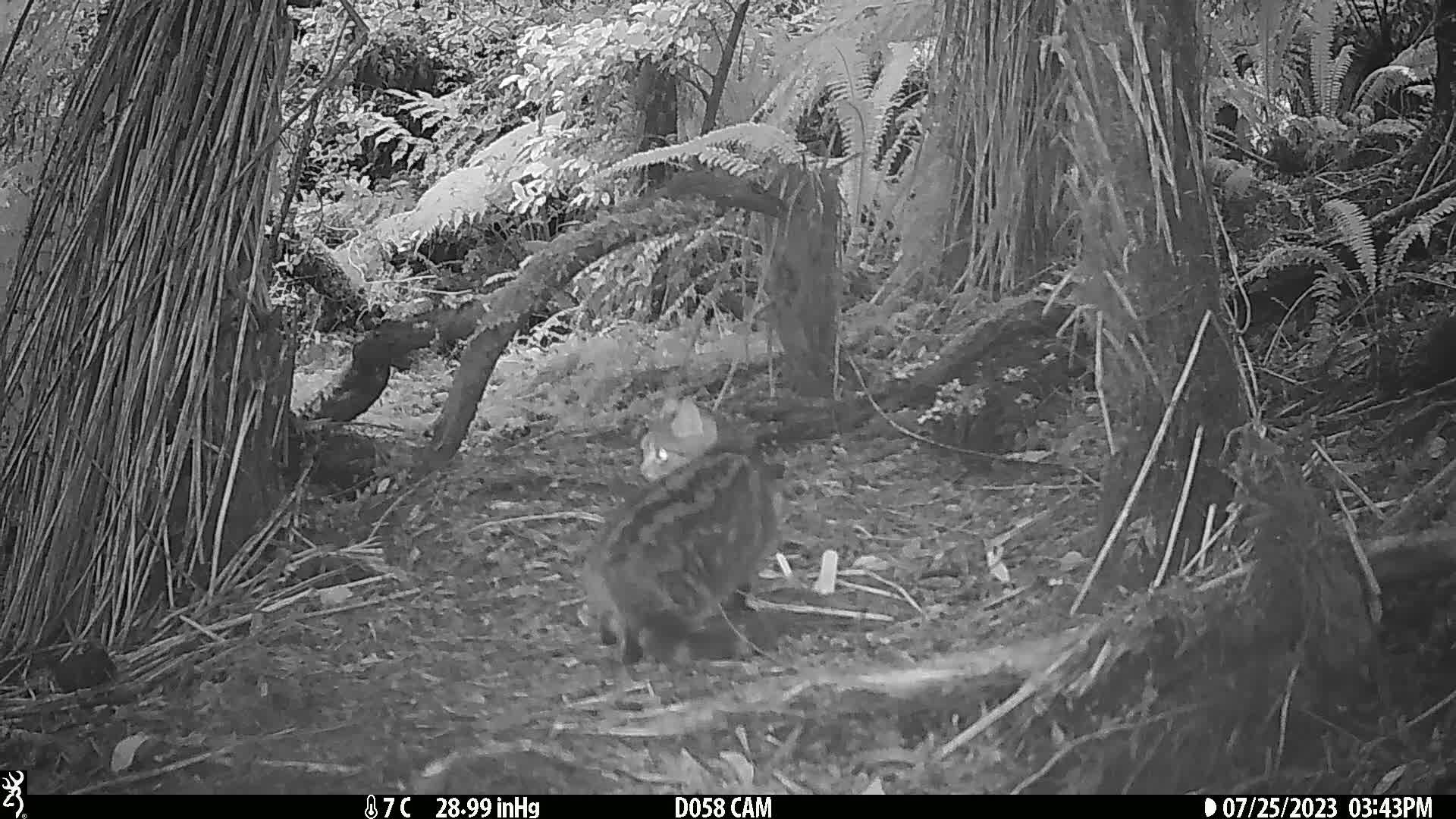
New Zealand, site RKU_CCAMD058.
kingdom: Animalia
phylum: Chordata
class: Mammalia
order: Carnivora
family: Felidae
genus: Felis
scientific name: Felis catus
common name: domestic cat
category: cat